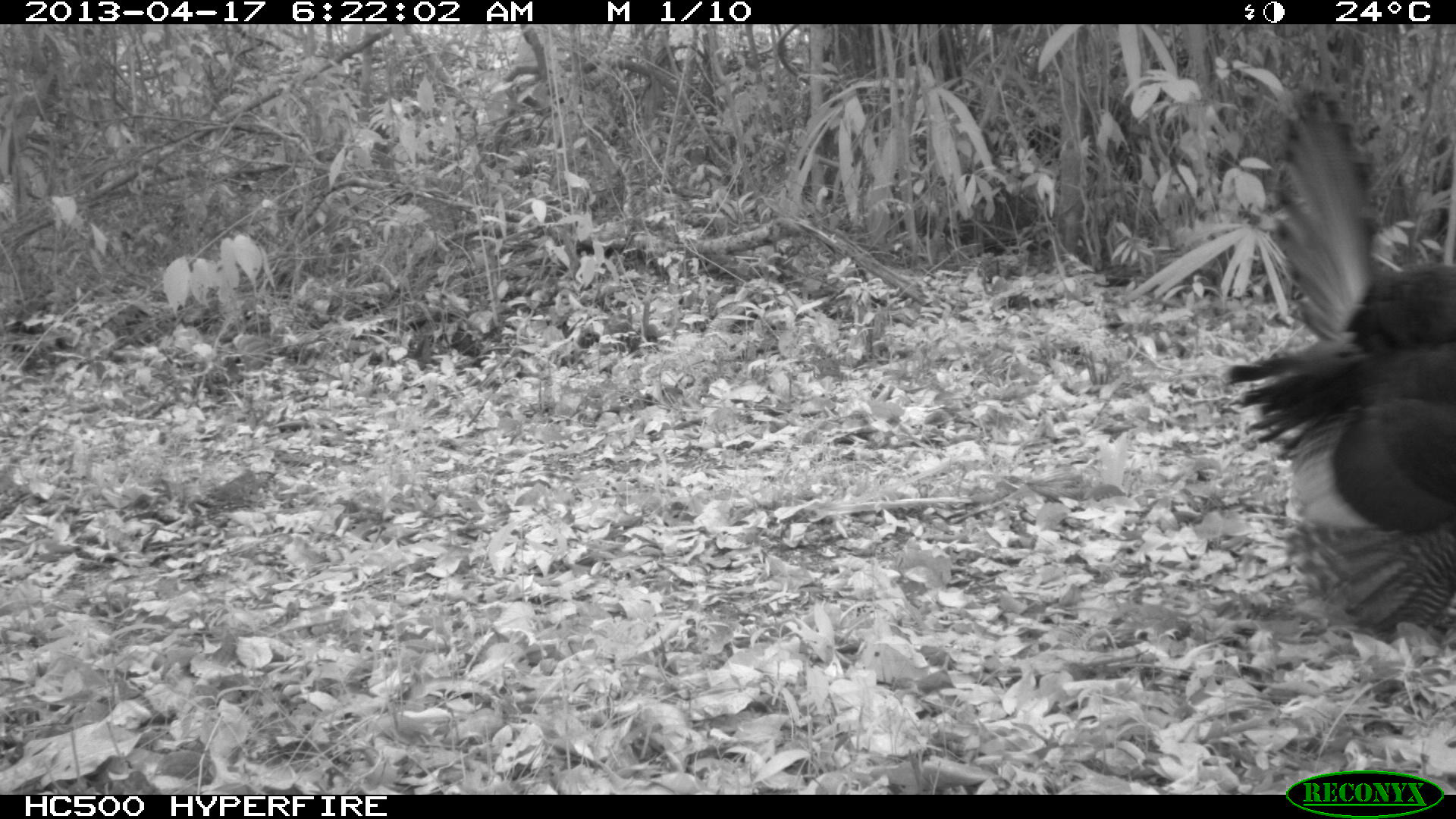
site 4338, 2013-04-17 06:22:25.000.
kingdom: Animalia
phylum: Chordata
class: Aves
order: Galliformes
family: Phasianidae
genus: Meleagris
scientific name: Meleagris ocellata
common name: ocellated turkey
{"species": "Meleagris ocellata (ocellated turkey)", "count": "1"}